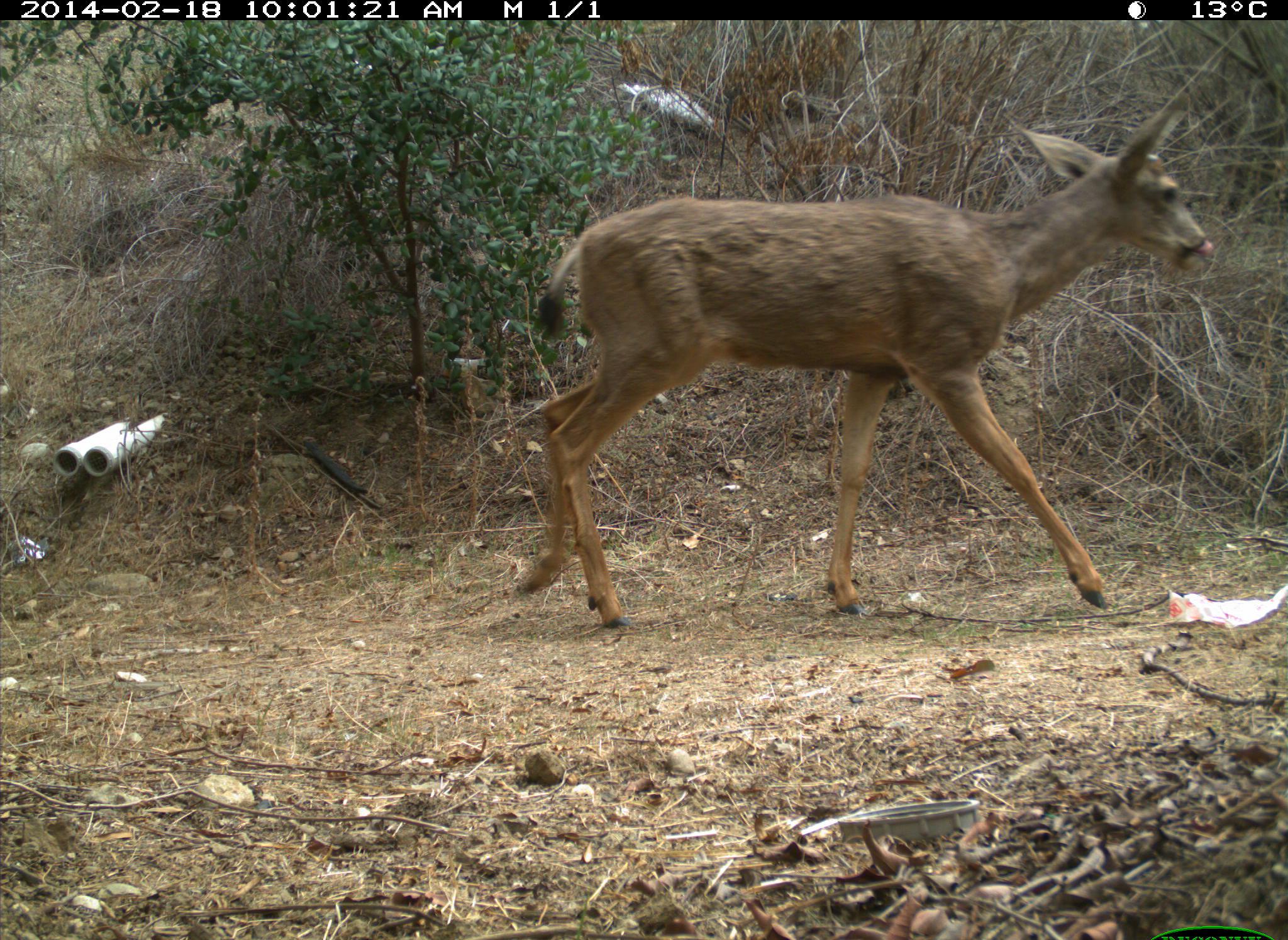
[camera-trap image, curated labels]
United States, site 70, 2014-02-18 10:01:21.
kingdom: Animalia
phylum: Chordata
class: Mammalia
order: Artiodactyla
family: Cervidae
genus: Odocoileus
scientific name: Odocoileus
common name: deer